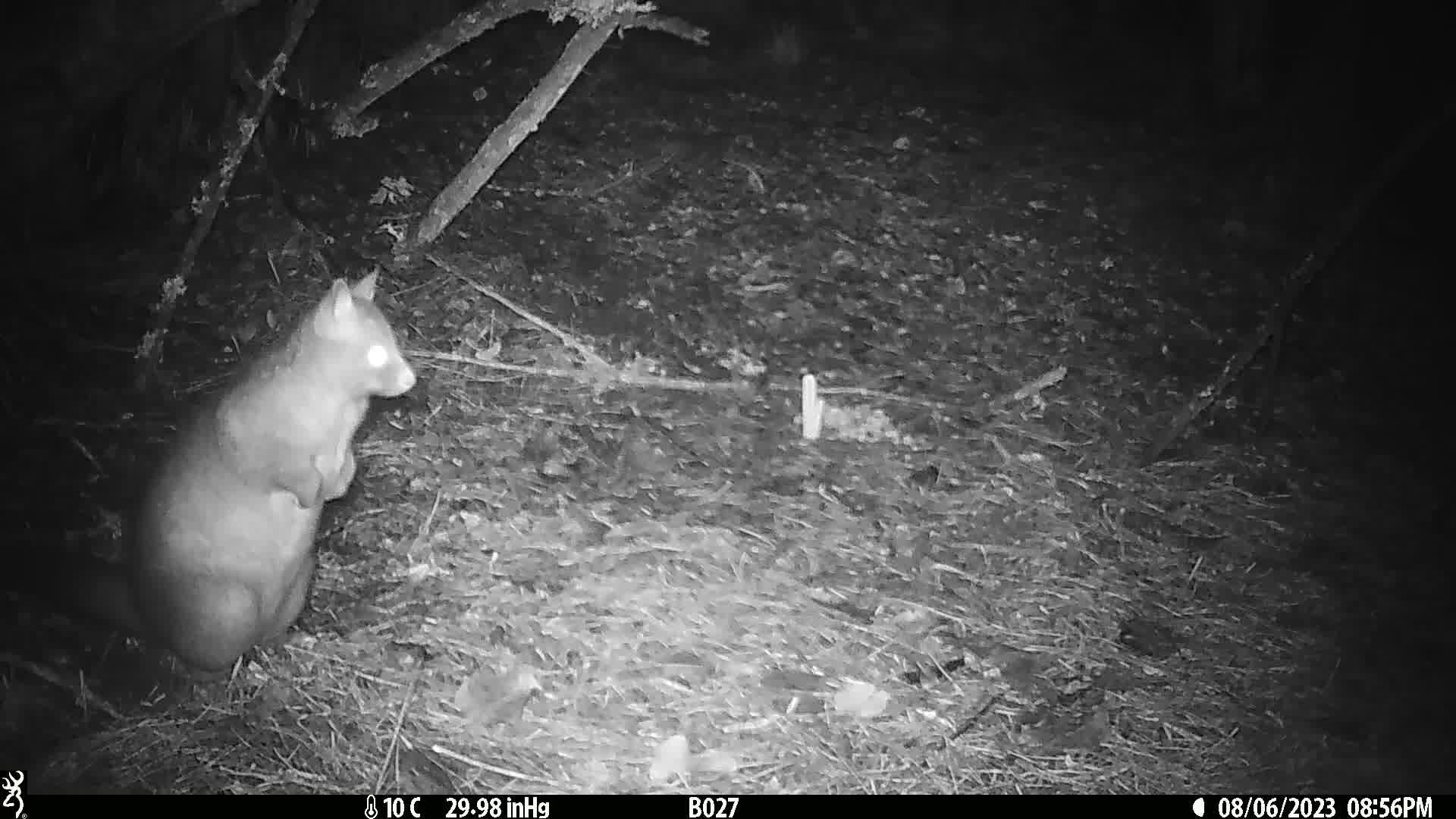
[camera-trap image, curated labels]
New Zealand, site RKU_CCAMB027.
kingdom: Animalia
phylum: Chordata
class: Mammalia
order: Diprotodontia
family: Phalangeridae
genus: Trichosurus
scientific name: Trichosurus vulpecula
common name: common brushtail possum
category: possum